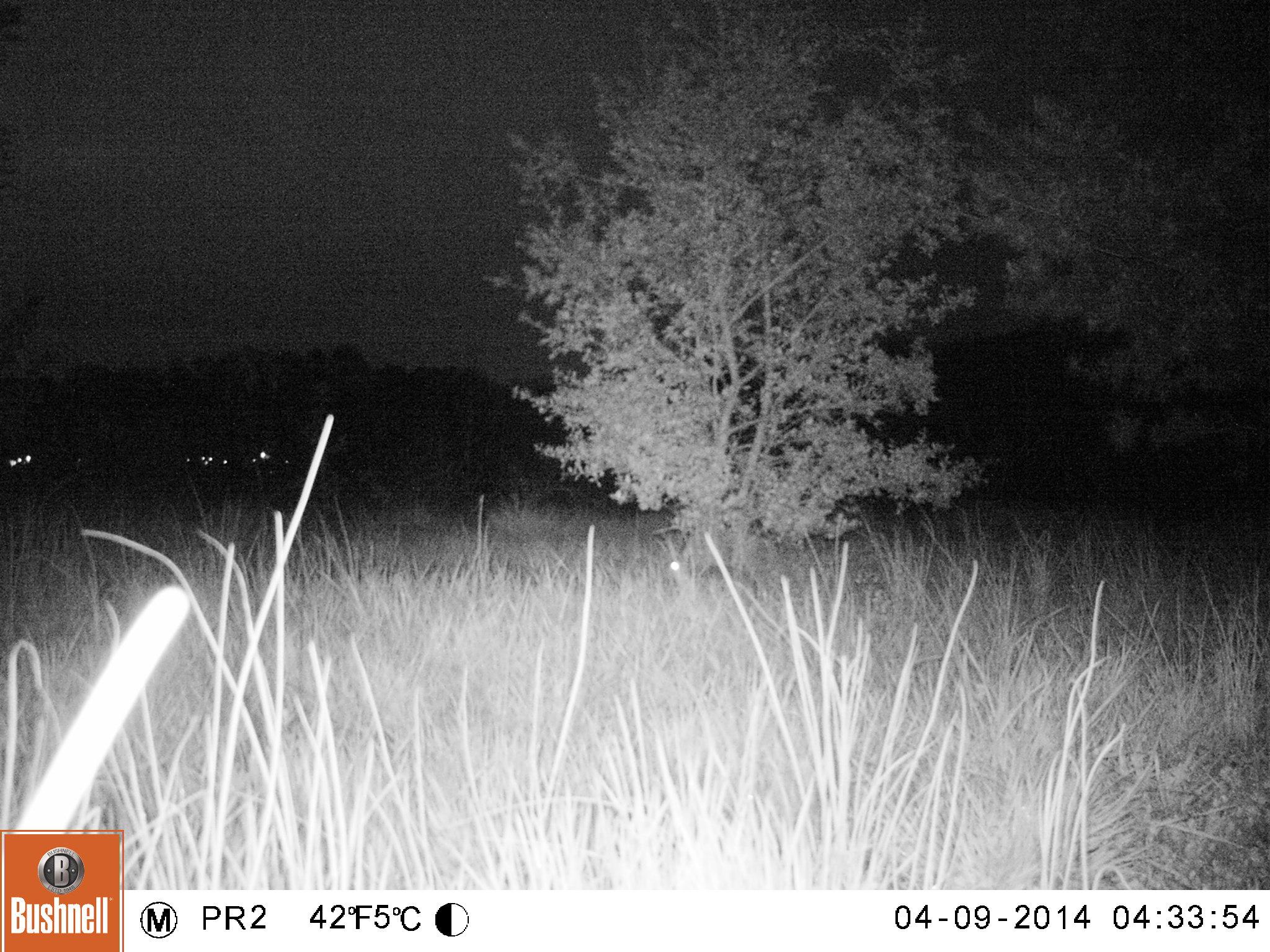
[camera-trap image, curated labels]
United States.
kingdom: Animalia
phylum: Chordata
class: Mammalia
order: Lagomorpha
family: Leporidae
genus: Sylvilagus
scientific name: Sylvilagus floridanus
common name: eastern cottontail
Eastern Cottontail (Sylvilagus floridanus).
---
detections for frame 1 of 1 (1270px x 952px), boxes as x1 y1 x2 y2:
Eastern Cottontail: 655 533 760 610